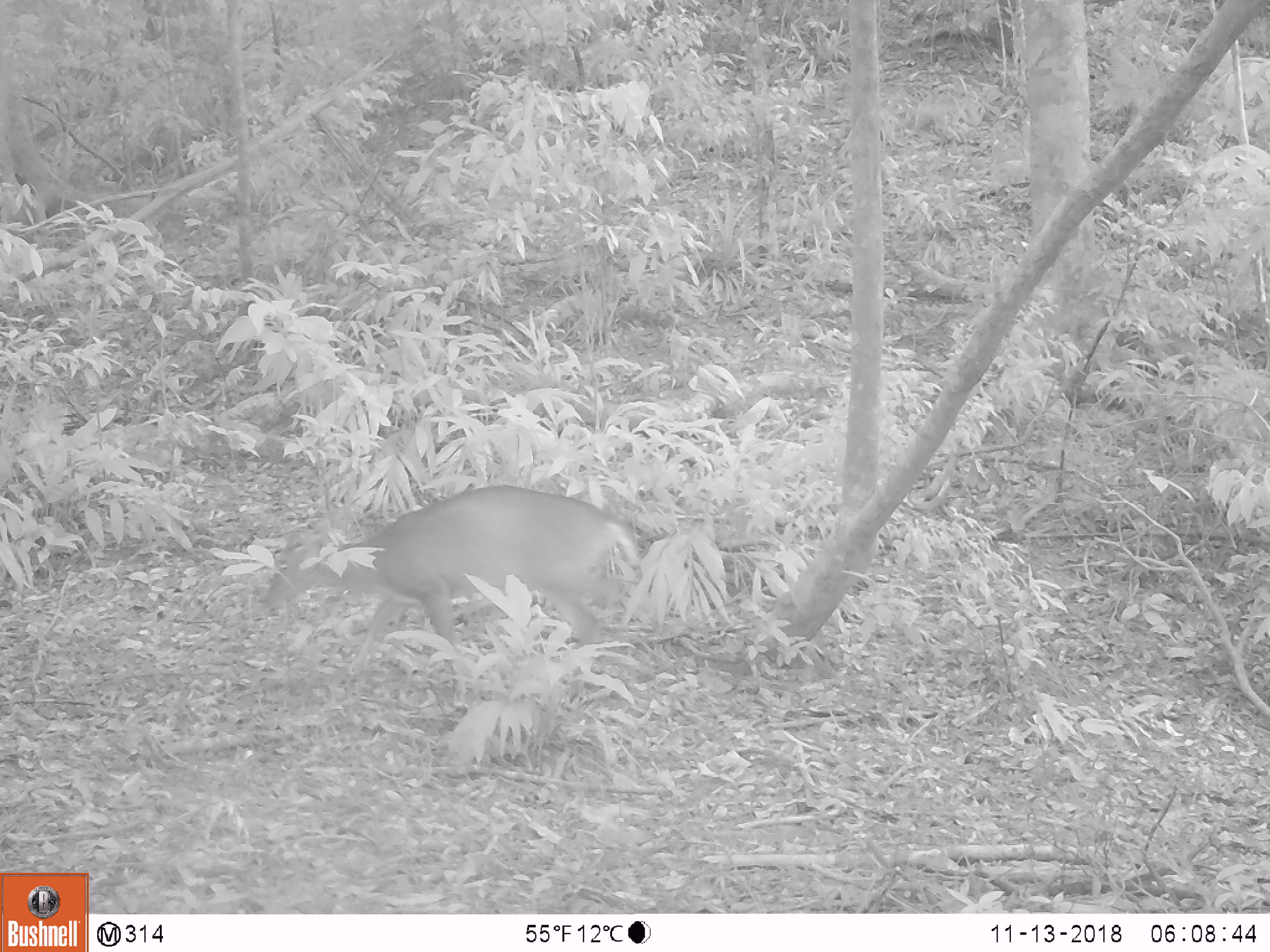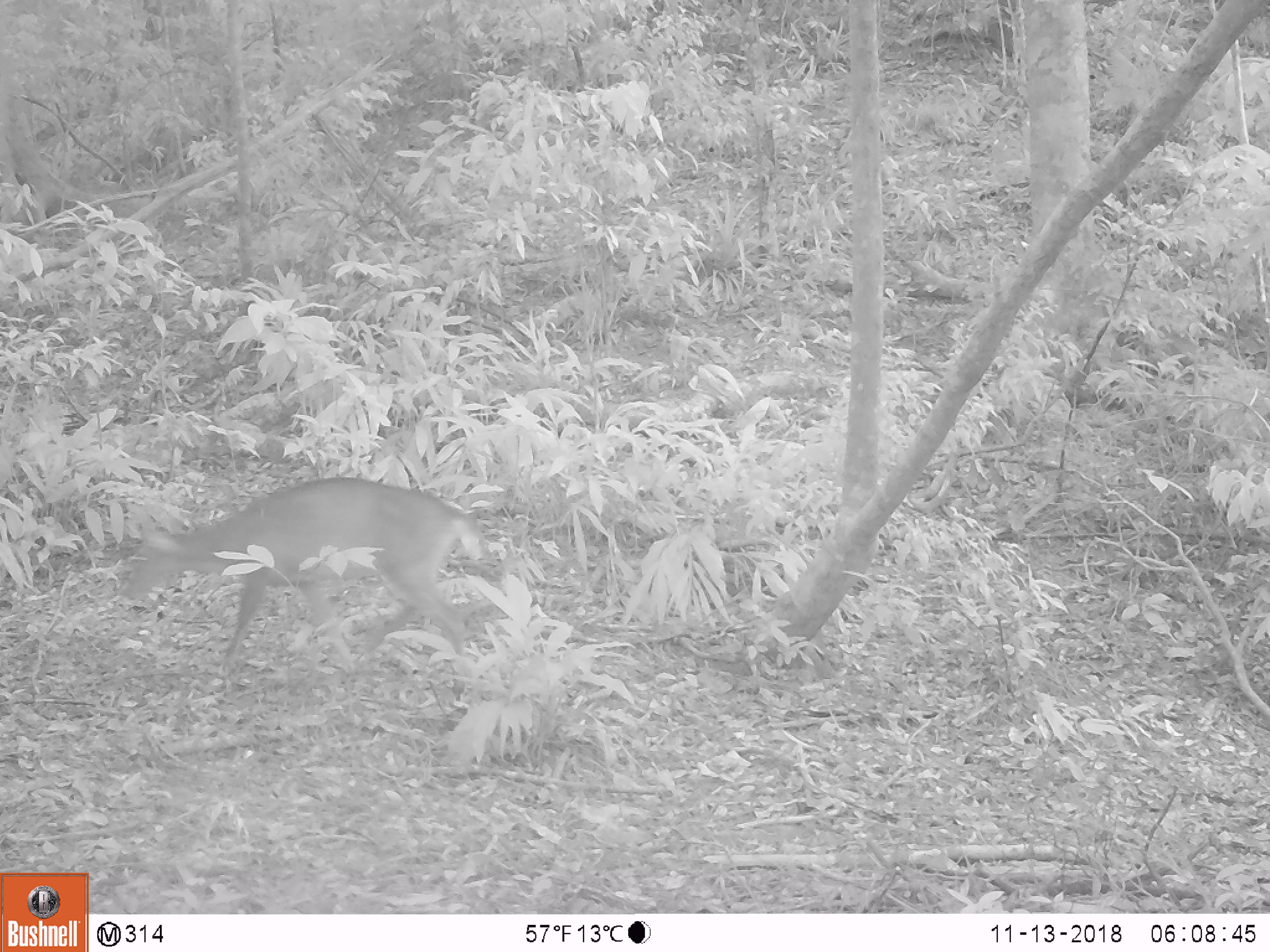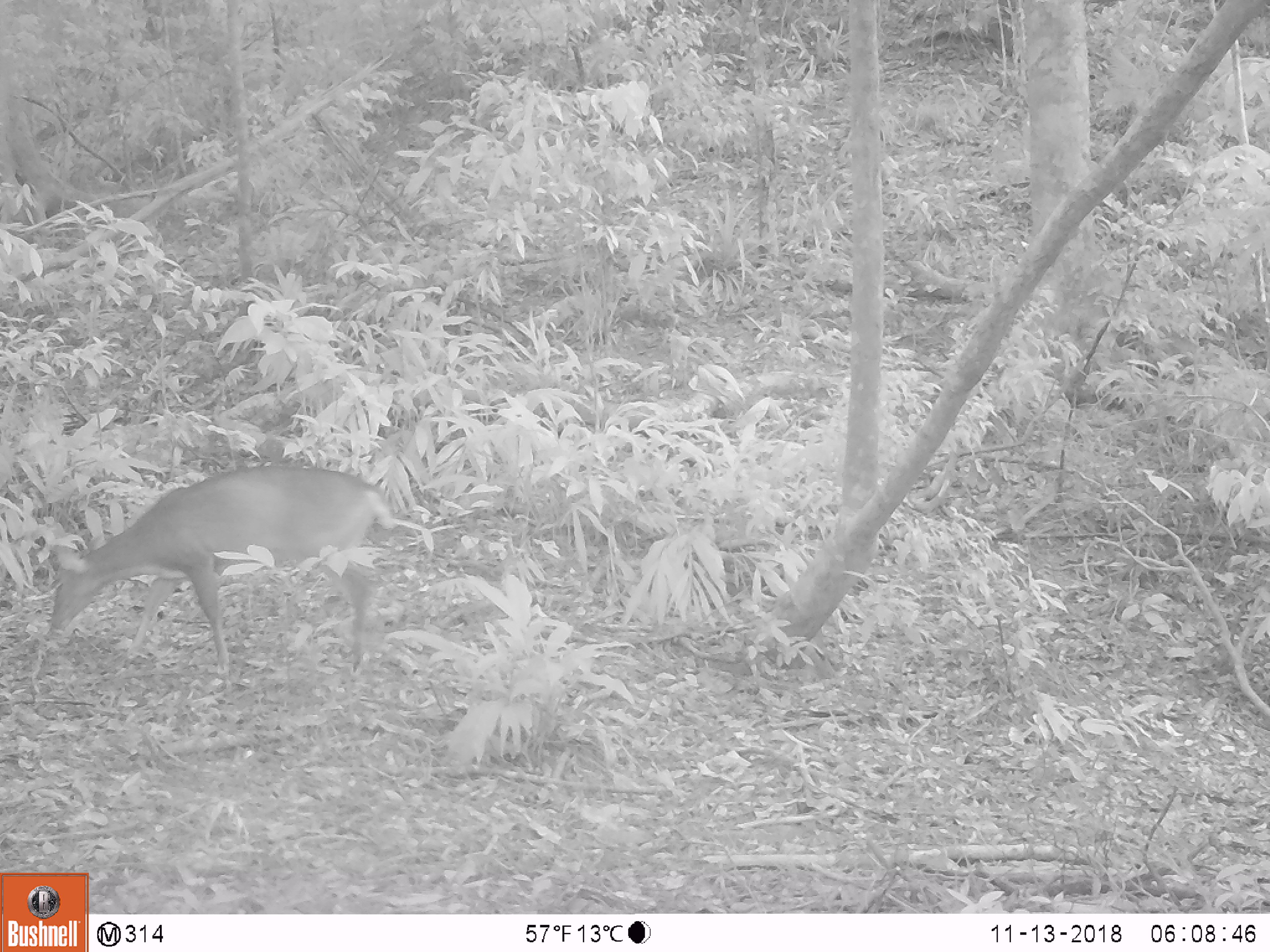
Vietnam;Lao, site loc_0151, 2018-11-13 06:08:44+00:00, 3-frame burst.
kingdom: Animalia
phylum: Chordata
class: Mammalia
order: Artiodactyla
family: Cervidae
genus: Muntiacus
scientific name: Muntiacus vuquangensis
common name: large-antlered muntjac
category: large antlered muntjac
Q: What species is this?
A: Large antlered muntjac (large-antlered muntjac) (Muntiacus vuquangensis).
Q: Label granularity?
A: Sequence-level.